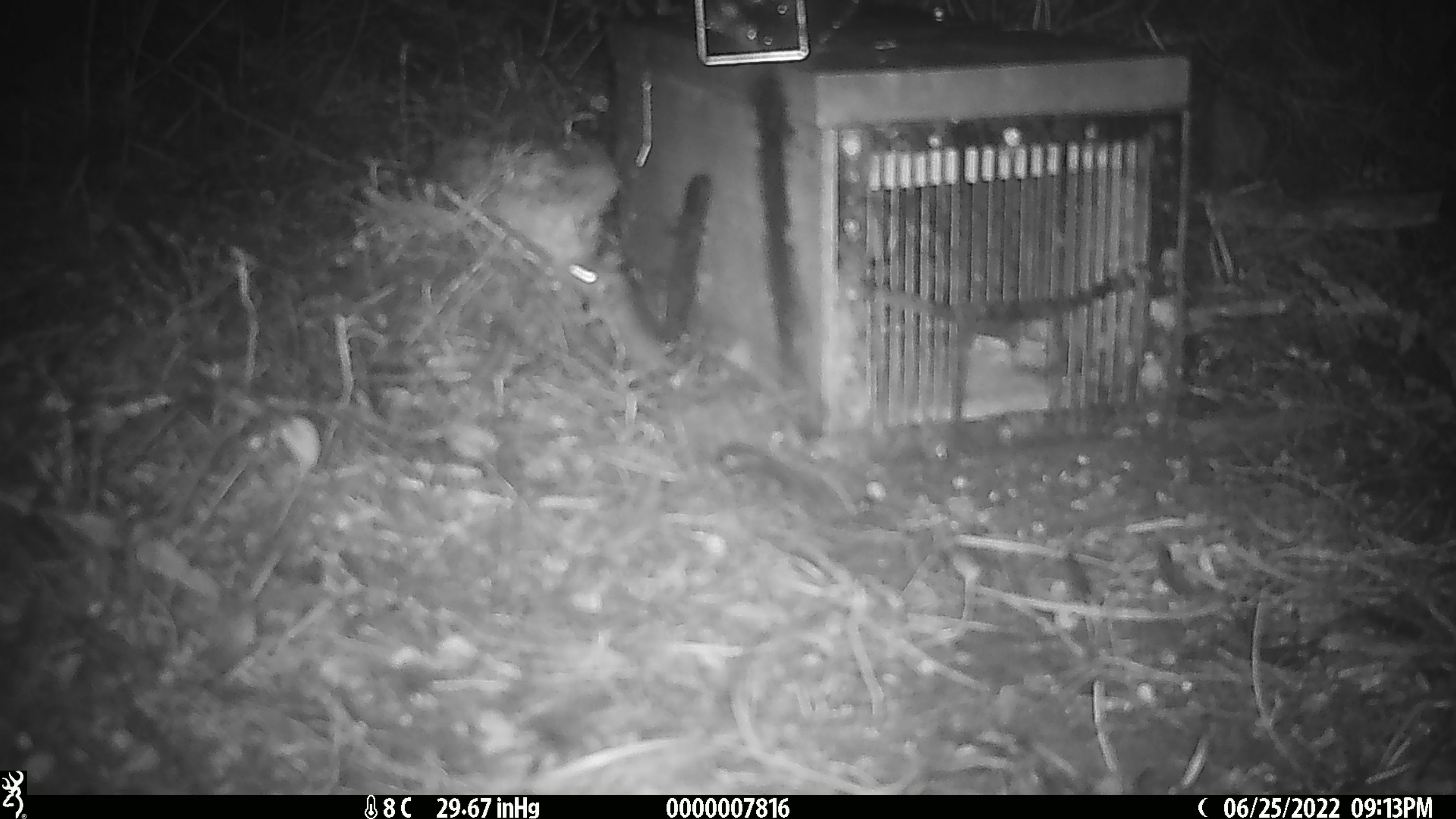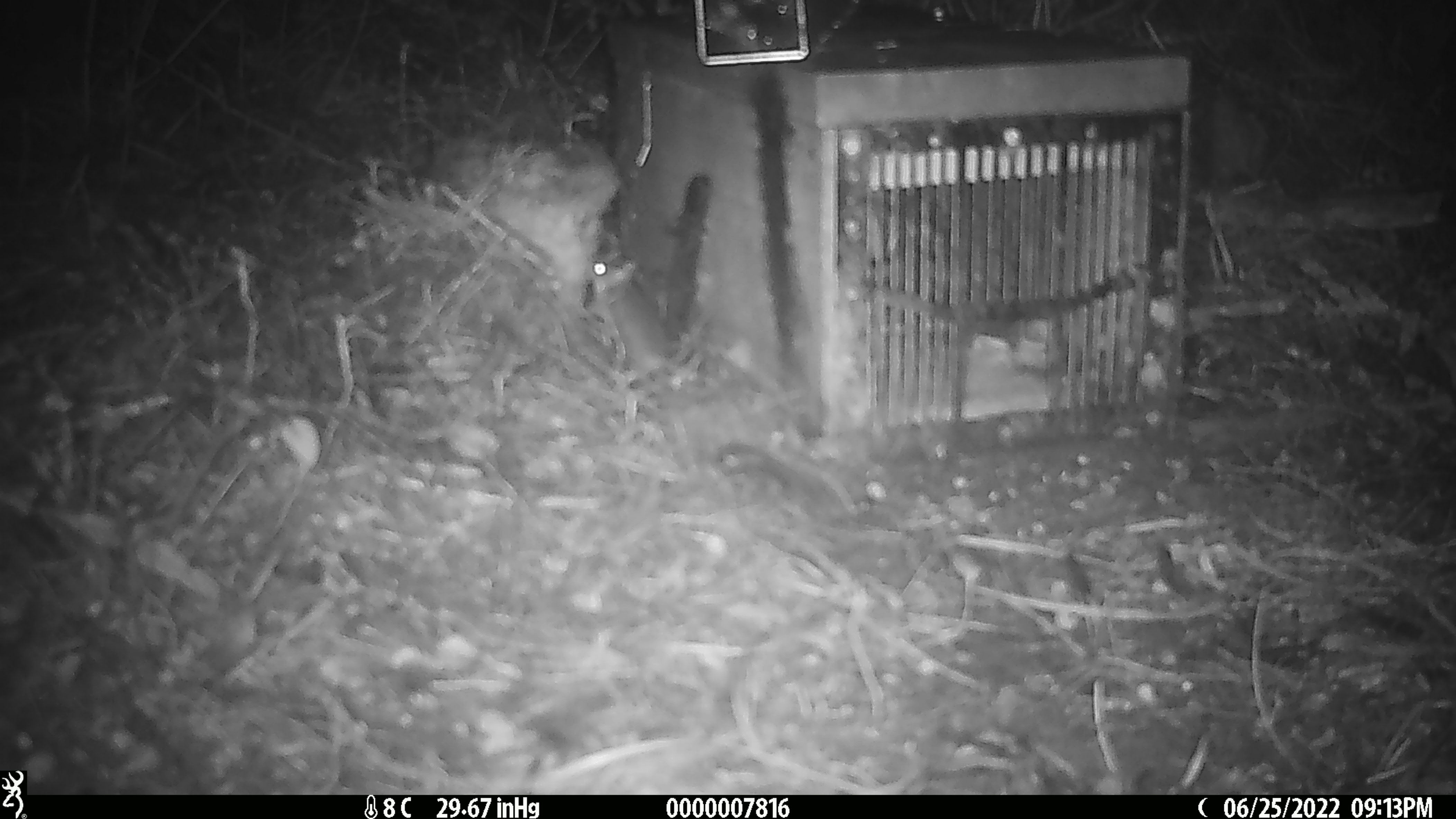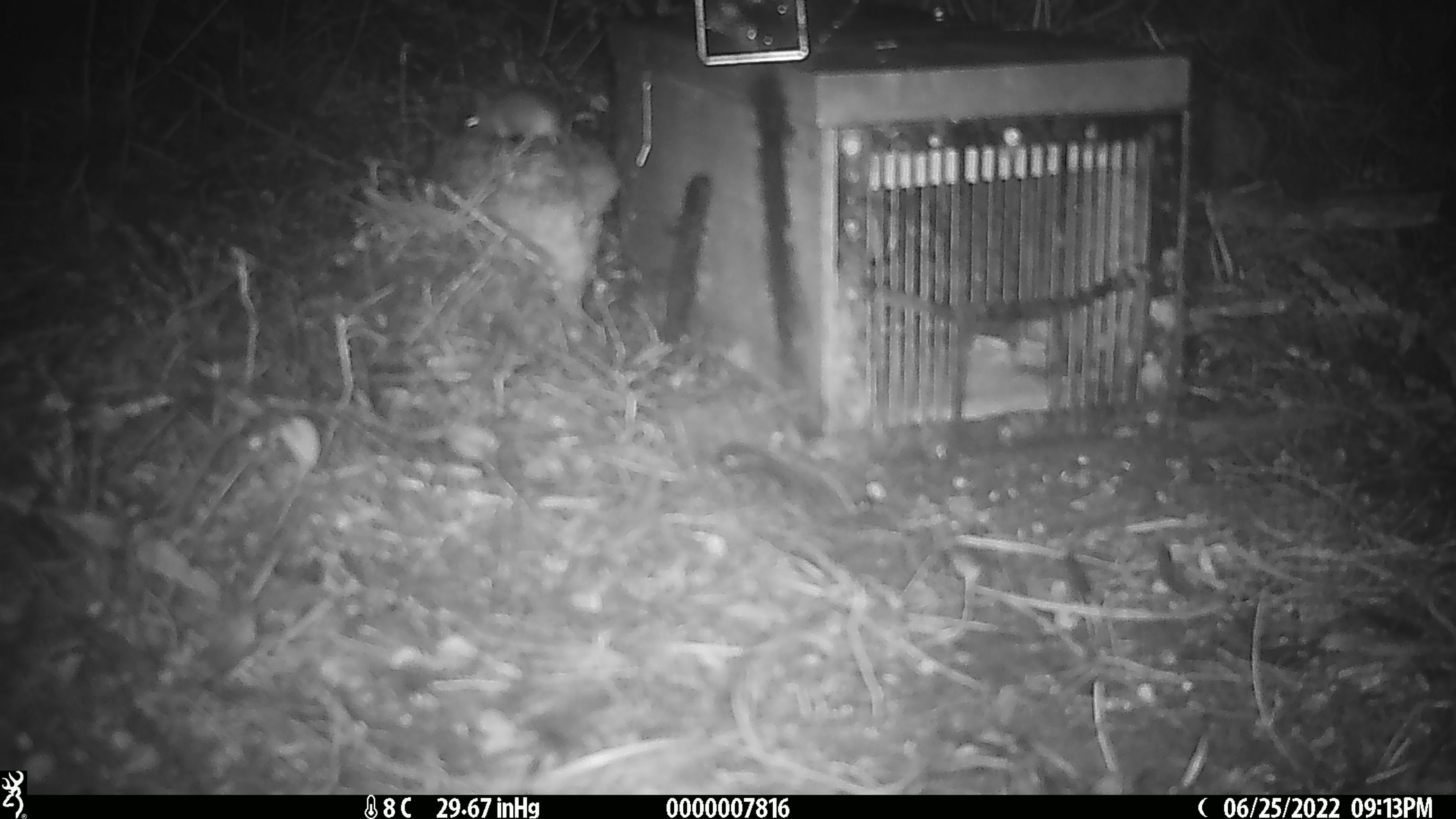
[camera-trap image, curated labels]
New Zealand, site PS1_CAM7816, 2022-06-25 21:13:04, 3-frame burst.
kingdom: Animalia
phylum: Chordata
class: Mammalia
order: Rodentia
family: Muridae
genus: Mus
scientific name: Mus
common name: mouse